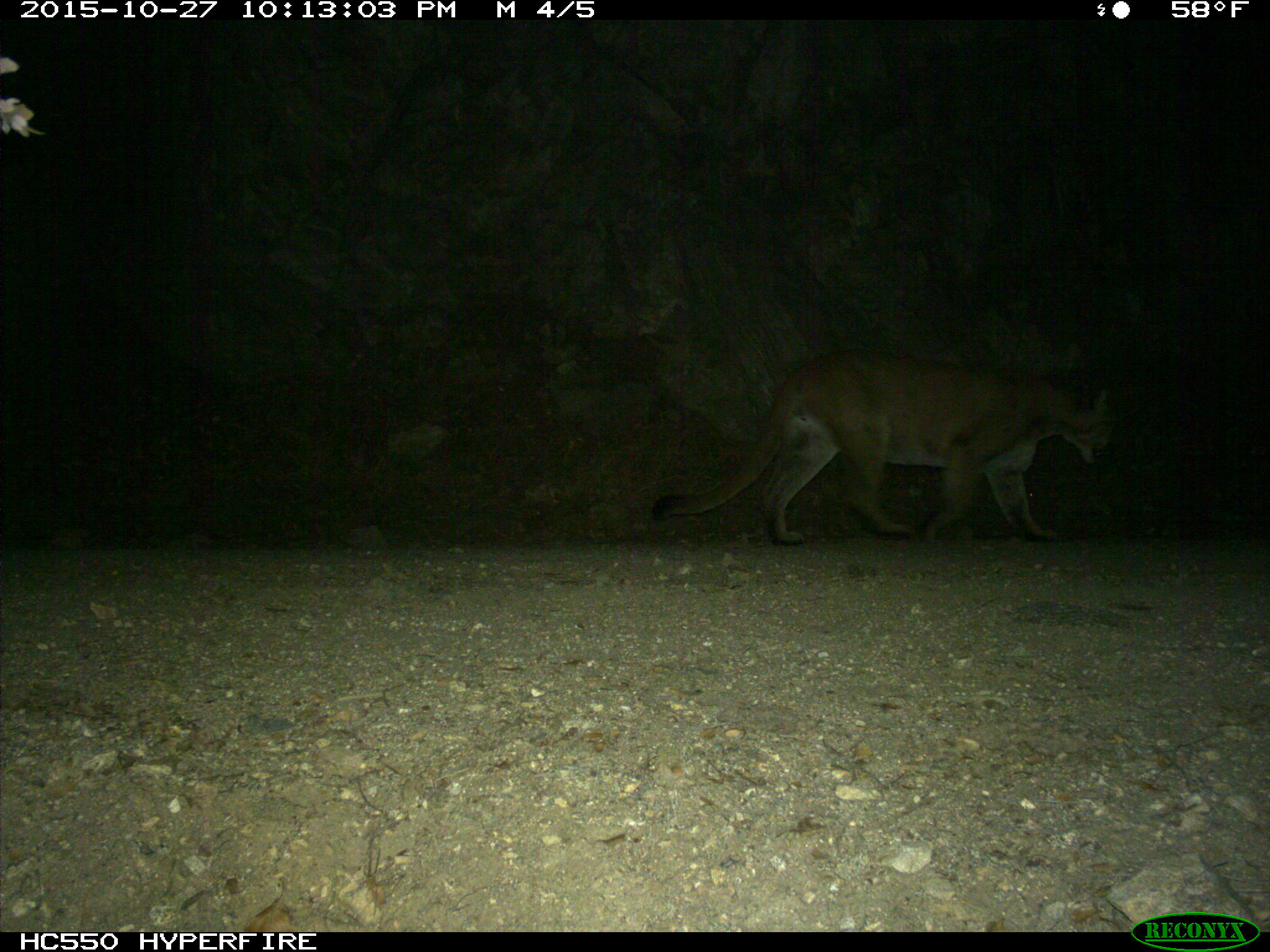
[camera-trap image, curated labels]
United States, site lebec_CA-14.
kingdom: Animalia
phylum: Chordata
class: Mammalia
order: Carnivora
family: Felidae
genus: Puma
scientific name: Puma concolor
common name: mountain lion